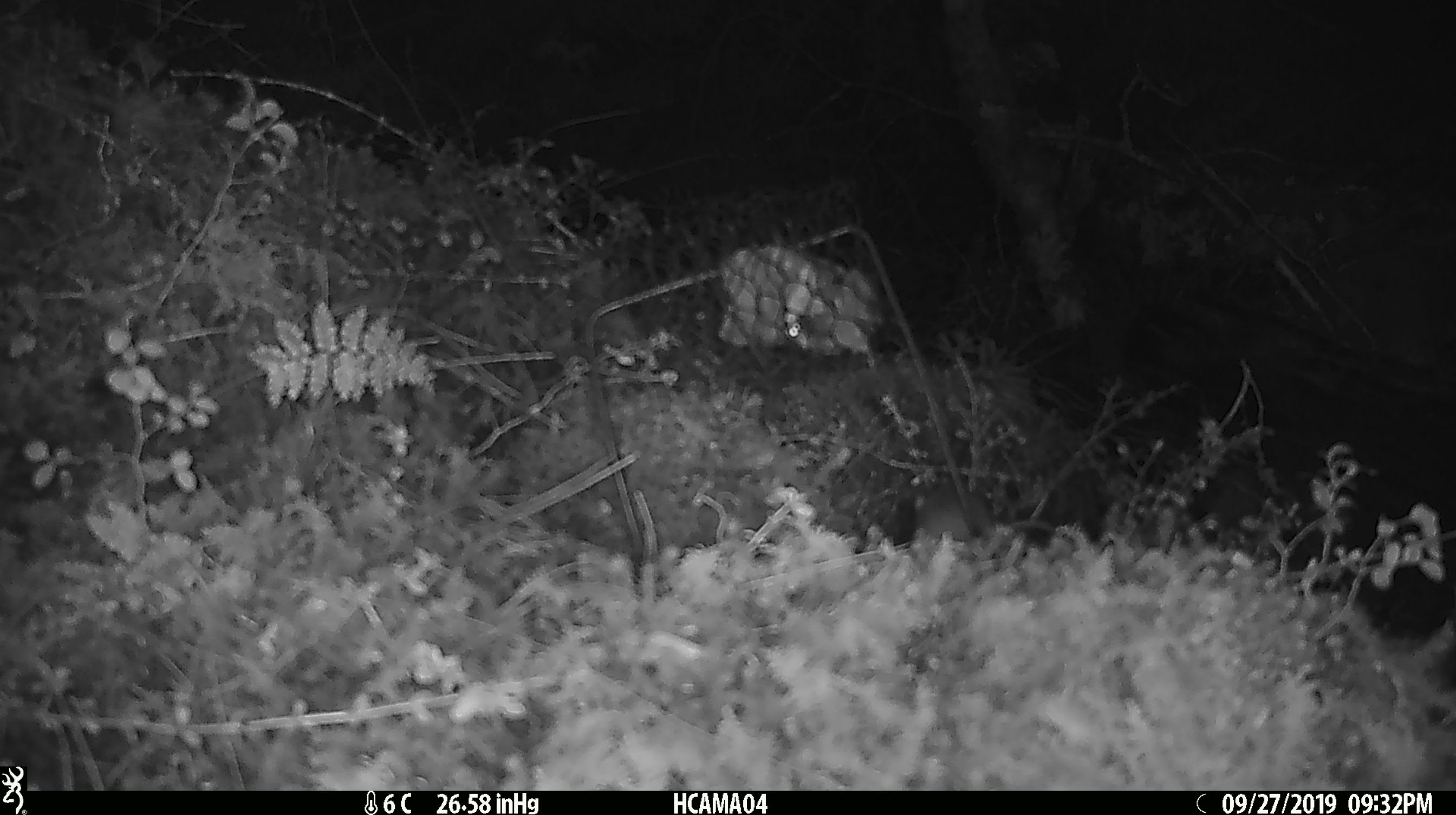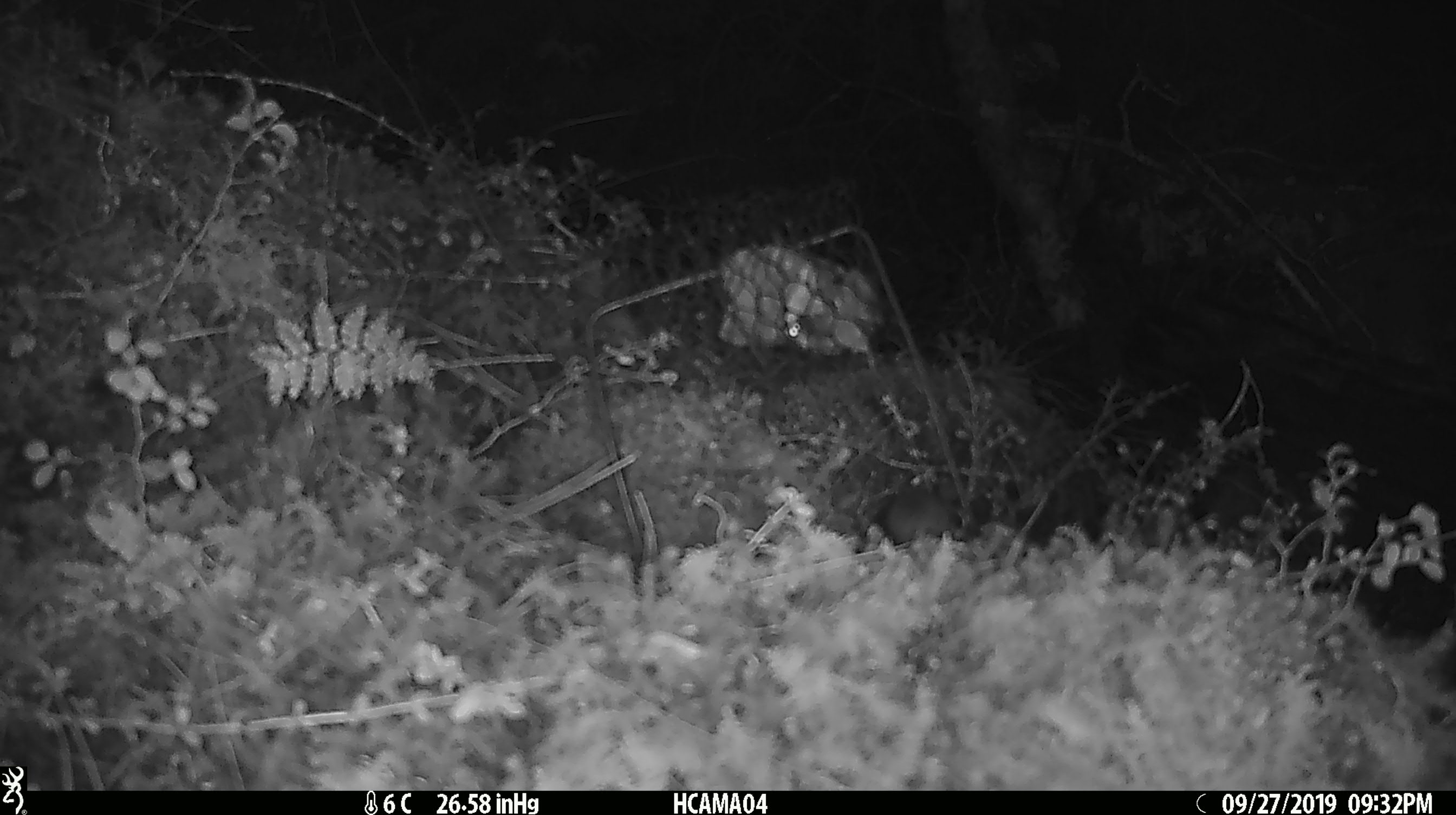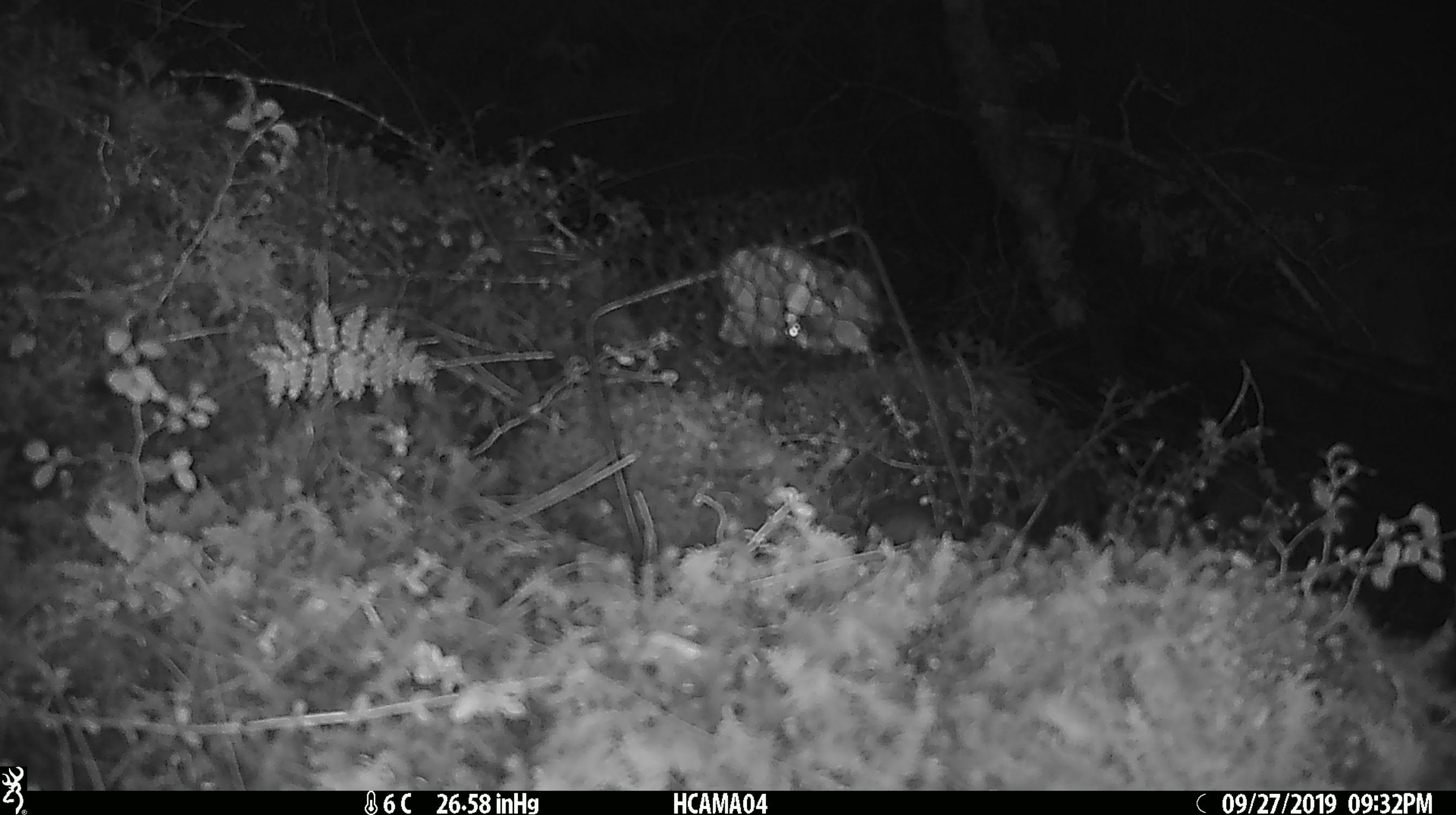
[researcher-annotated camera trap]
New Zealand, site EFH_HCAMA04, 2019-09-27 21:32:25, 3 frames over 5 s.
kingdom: Animalia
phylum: Chordata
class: Mammalia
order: Rodentia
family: Muridae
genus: Mus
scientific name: Mus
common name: mouse